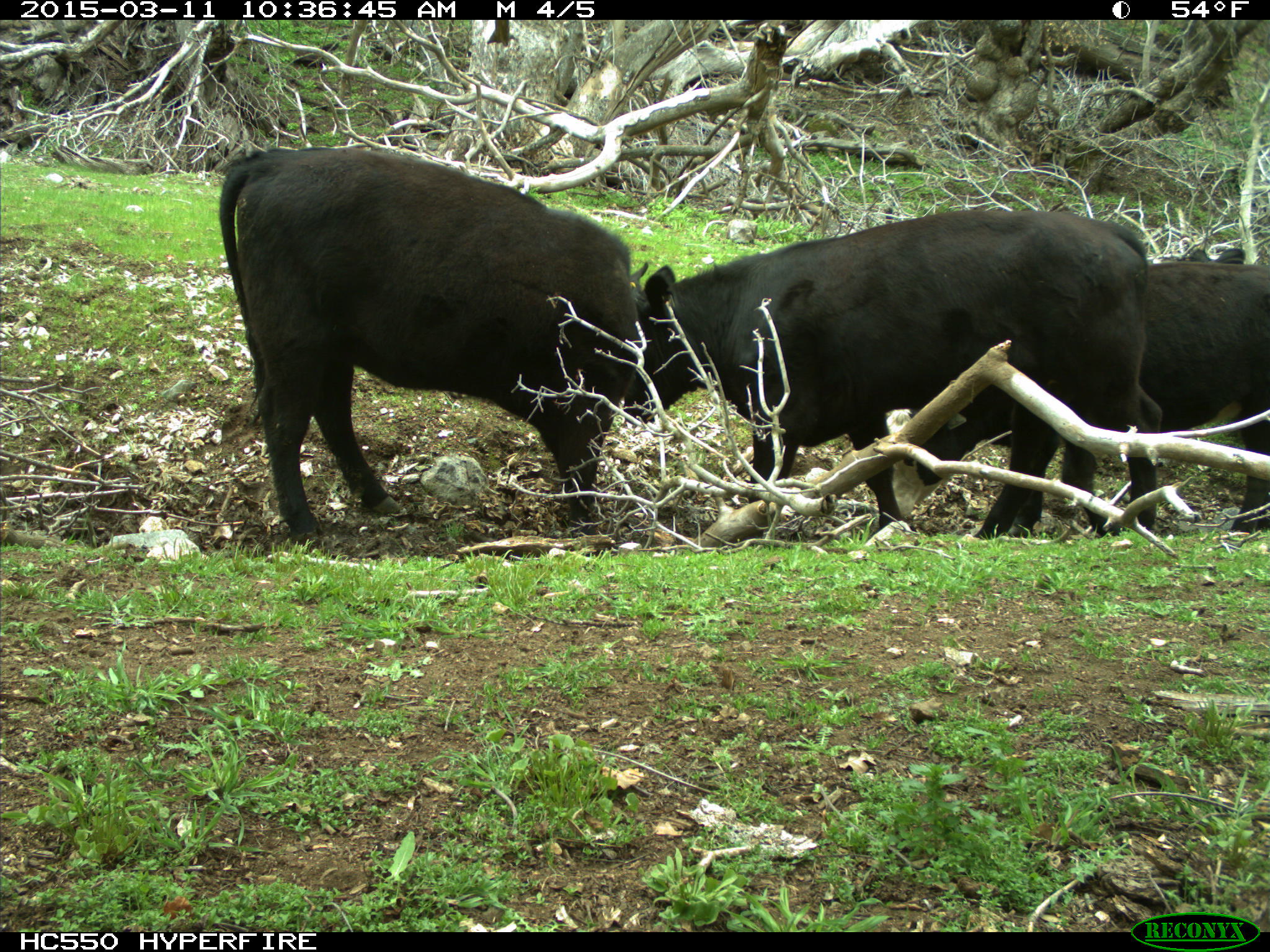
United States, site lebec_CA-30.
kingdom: Animalia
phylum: Chordata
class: Mammalia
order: Artiodactyla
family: Bovidae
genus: Bos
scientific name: Bos taurus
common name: domestic cow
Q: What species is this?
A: Bos taurus (domestic cow).